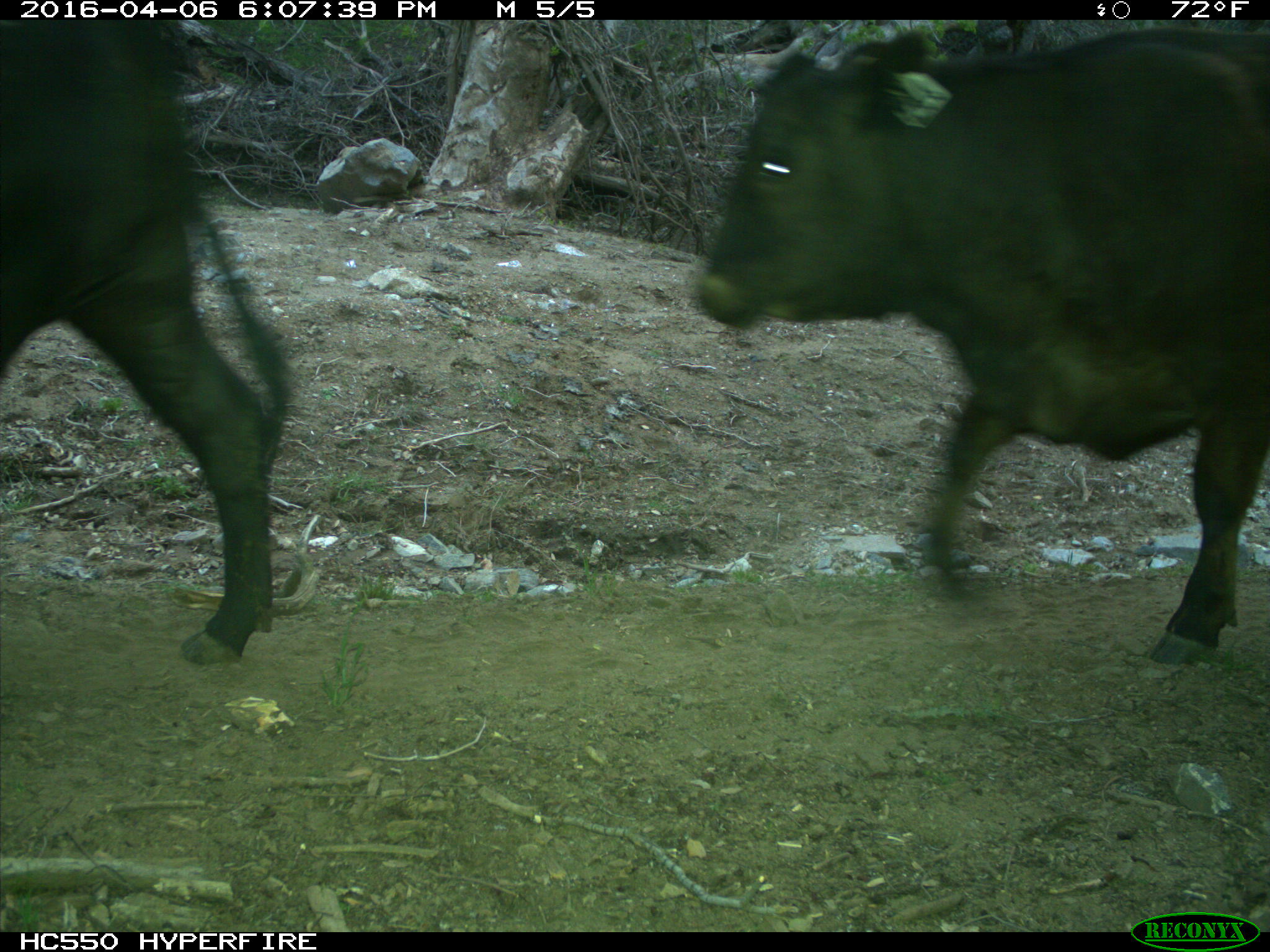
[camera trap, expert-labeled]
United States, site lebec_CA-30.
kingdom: Animalia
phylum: Chordata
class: Mammalia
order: Artiodactyla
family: Bovidae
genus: Bos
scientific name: Bos taurus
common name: domestic cow